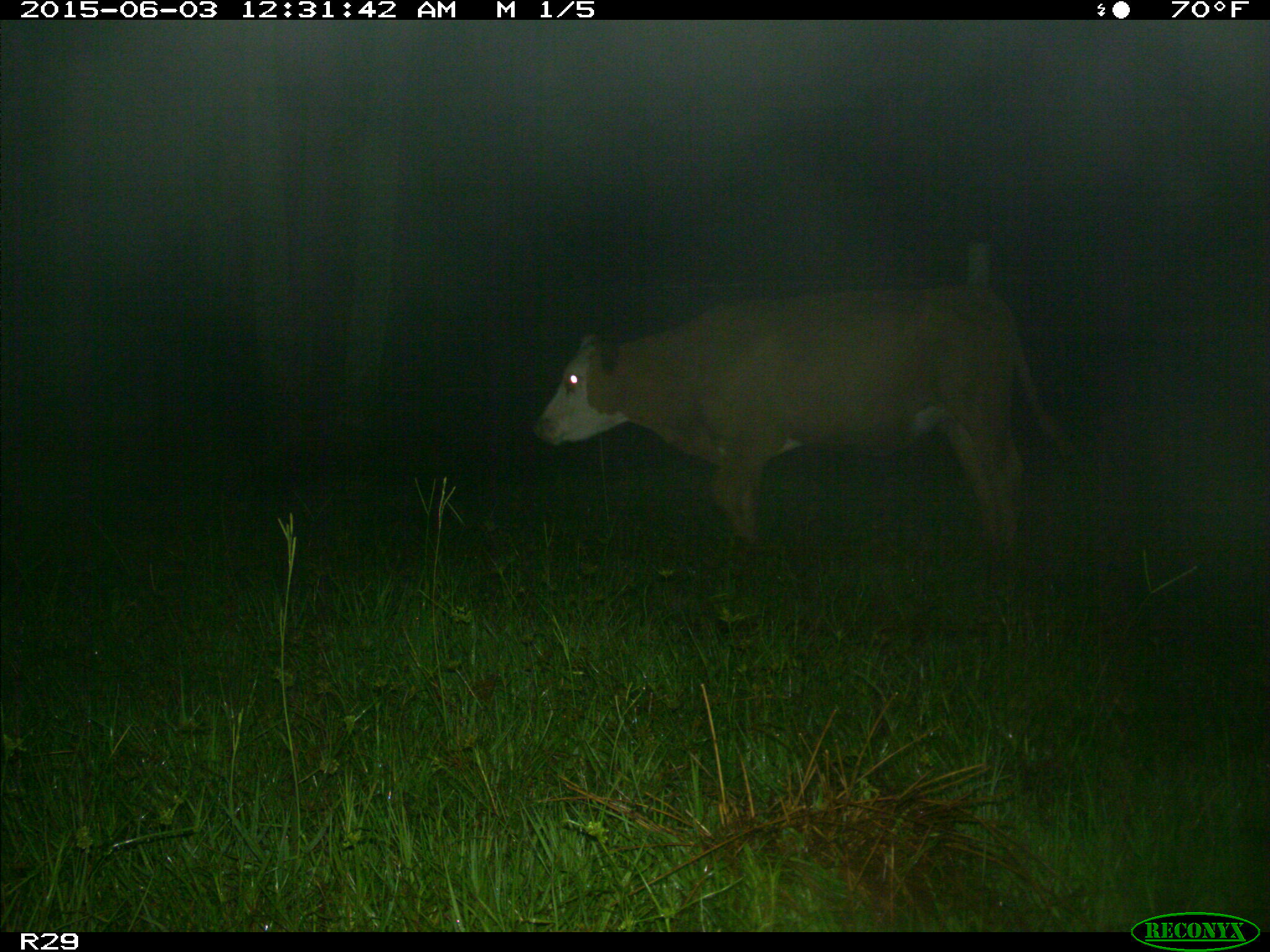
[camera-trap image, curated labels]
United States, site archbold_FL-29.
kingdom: Animalia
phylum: Chordata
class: Mammalia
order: Artiodactyla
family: Bovidae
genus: Bos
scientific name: Bos taurus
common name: domestic cow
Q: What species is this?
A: Bos taurus (domestic cow).